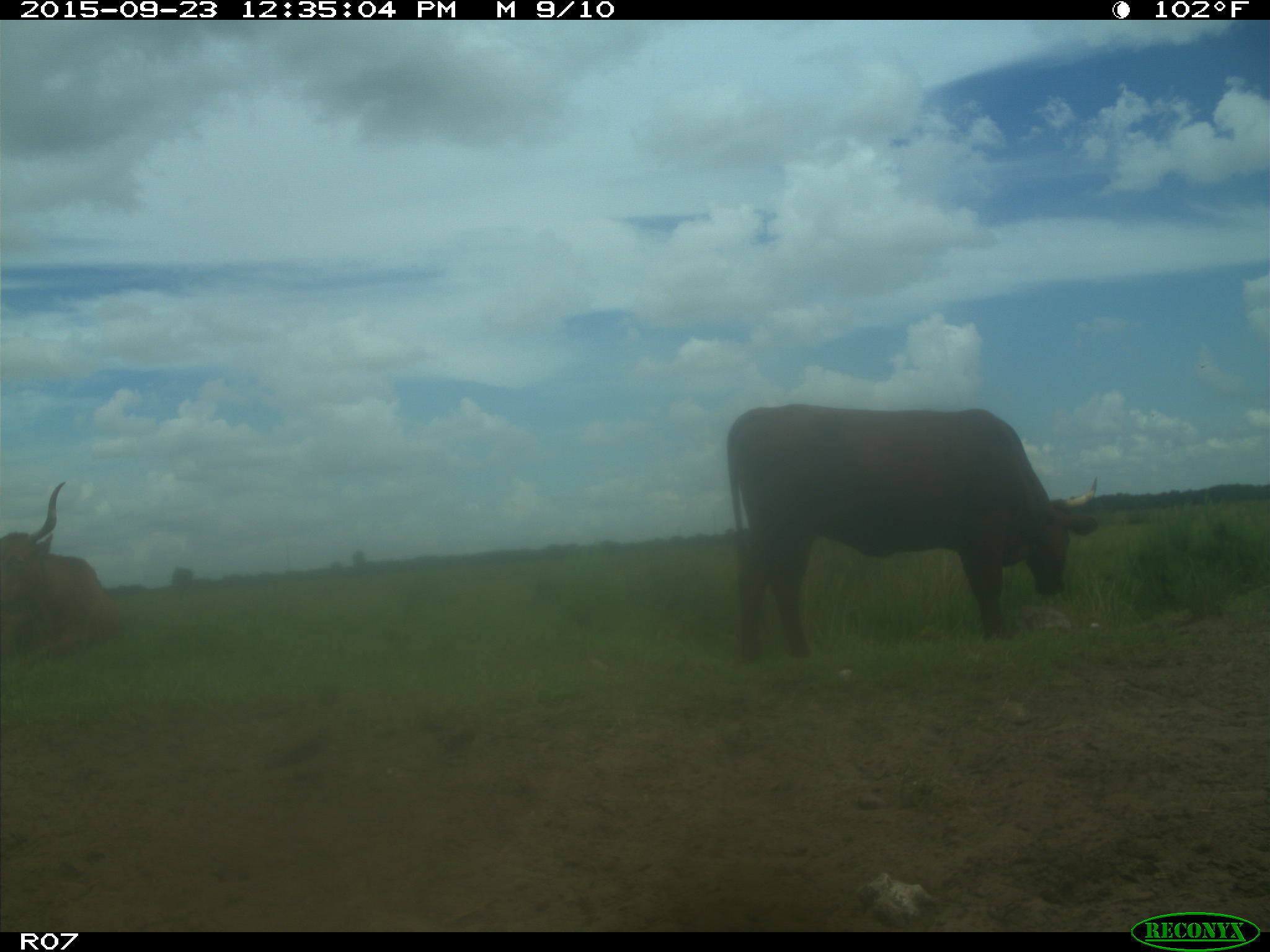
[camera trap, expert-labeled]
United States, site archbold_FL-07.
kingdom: Animalia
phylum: Chordata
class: Mammalia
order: Artiodactyla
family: Bovidae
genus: Bos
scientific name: Bos taurus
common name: domestic cow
Bos taurus (domestic cow).